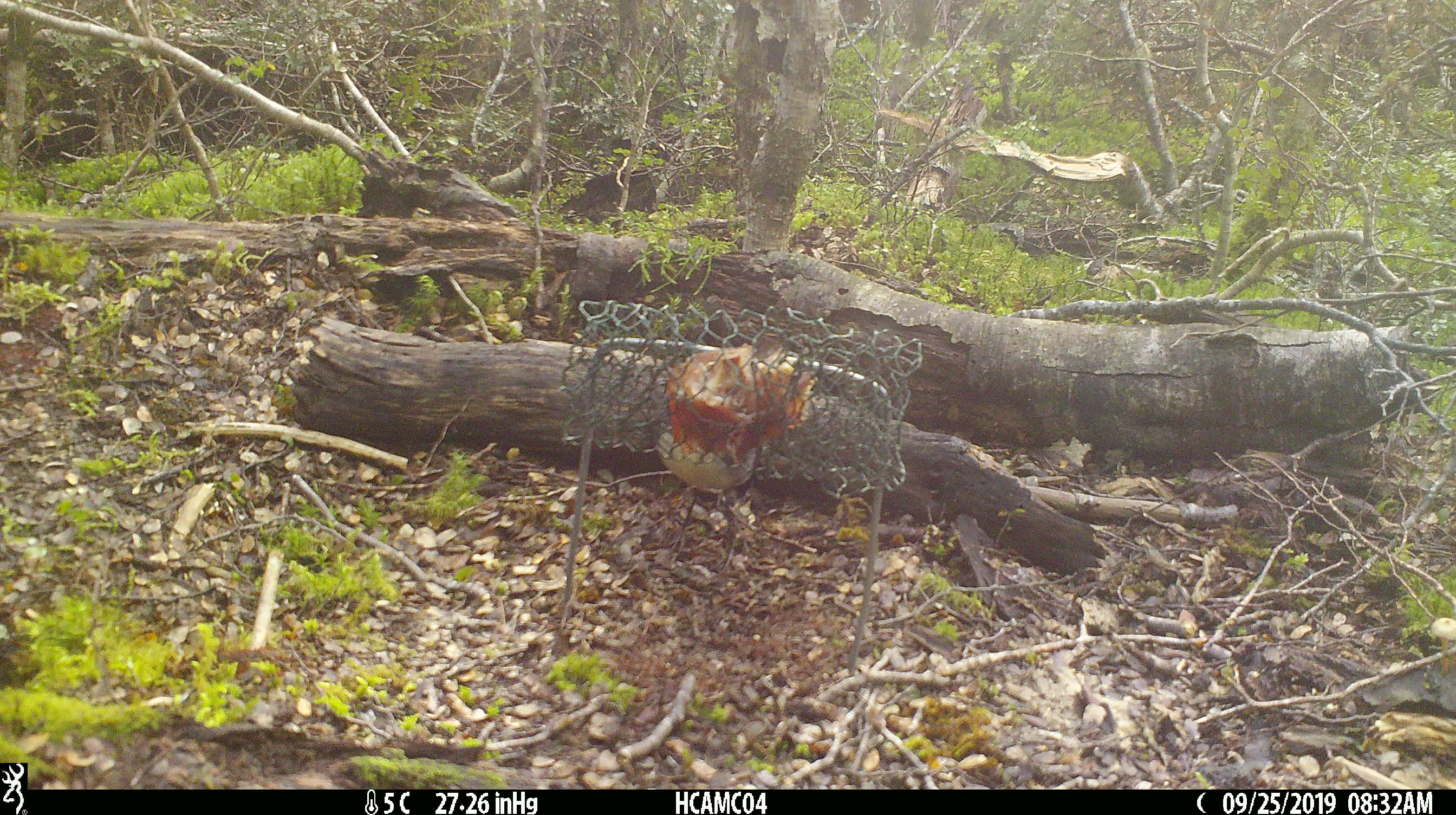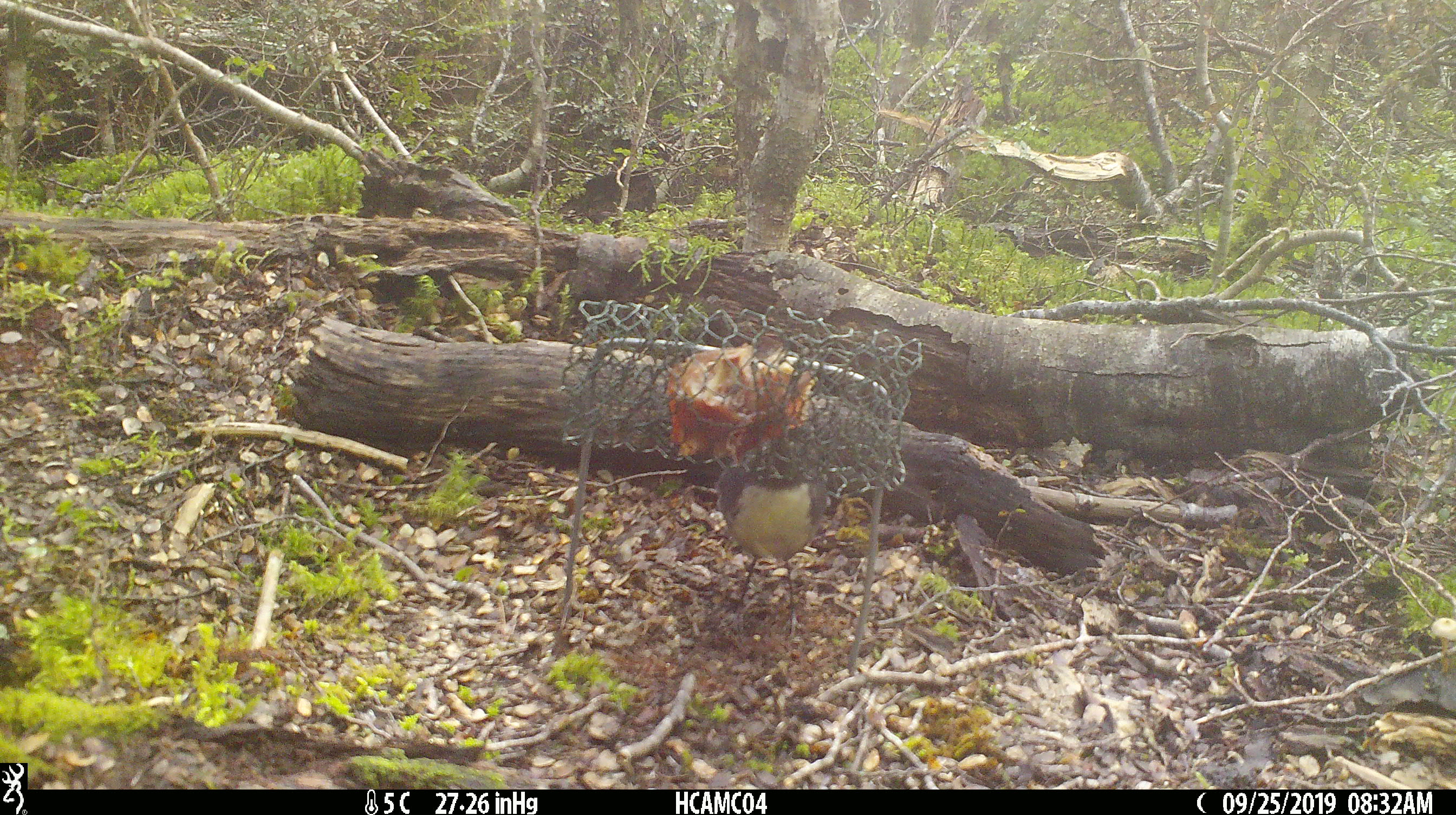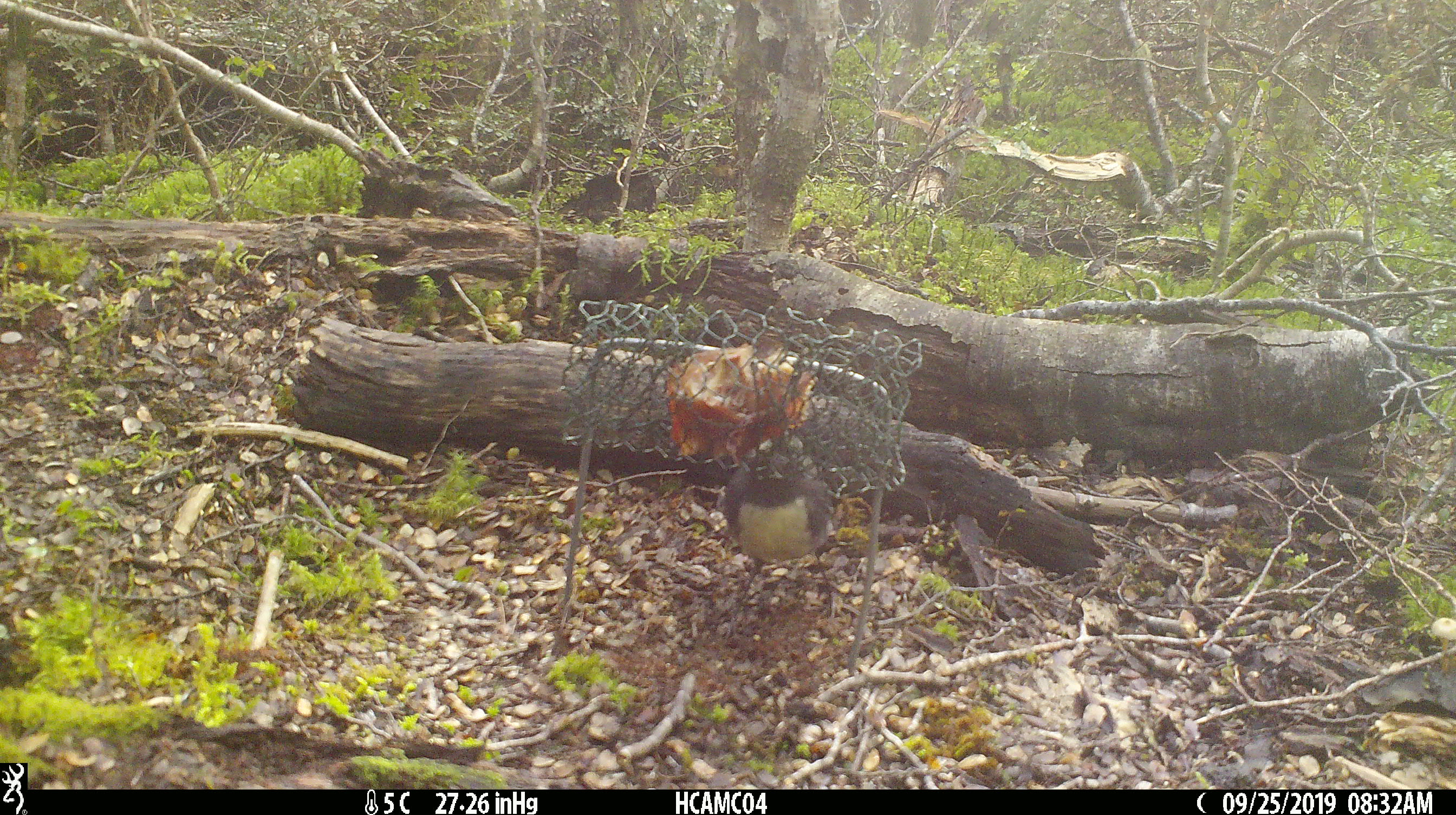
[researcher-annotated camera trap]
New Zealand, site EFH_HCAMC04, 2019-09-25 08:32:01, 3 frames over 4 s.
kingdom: Animalia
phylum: Chordata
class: Aves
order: Passeriformes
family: Petroicidae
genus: Petroica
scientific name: Petroica australis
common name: new zealand robin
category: robin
Robin (new zealand robin) (Petroica australis).